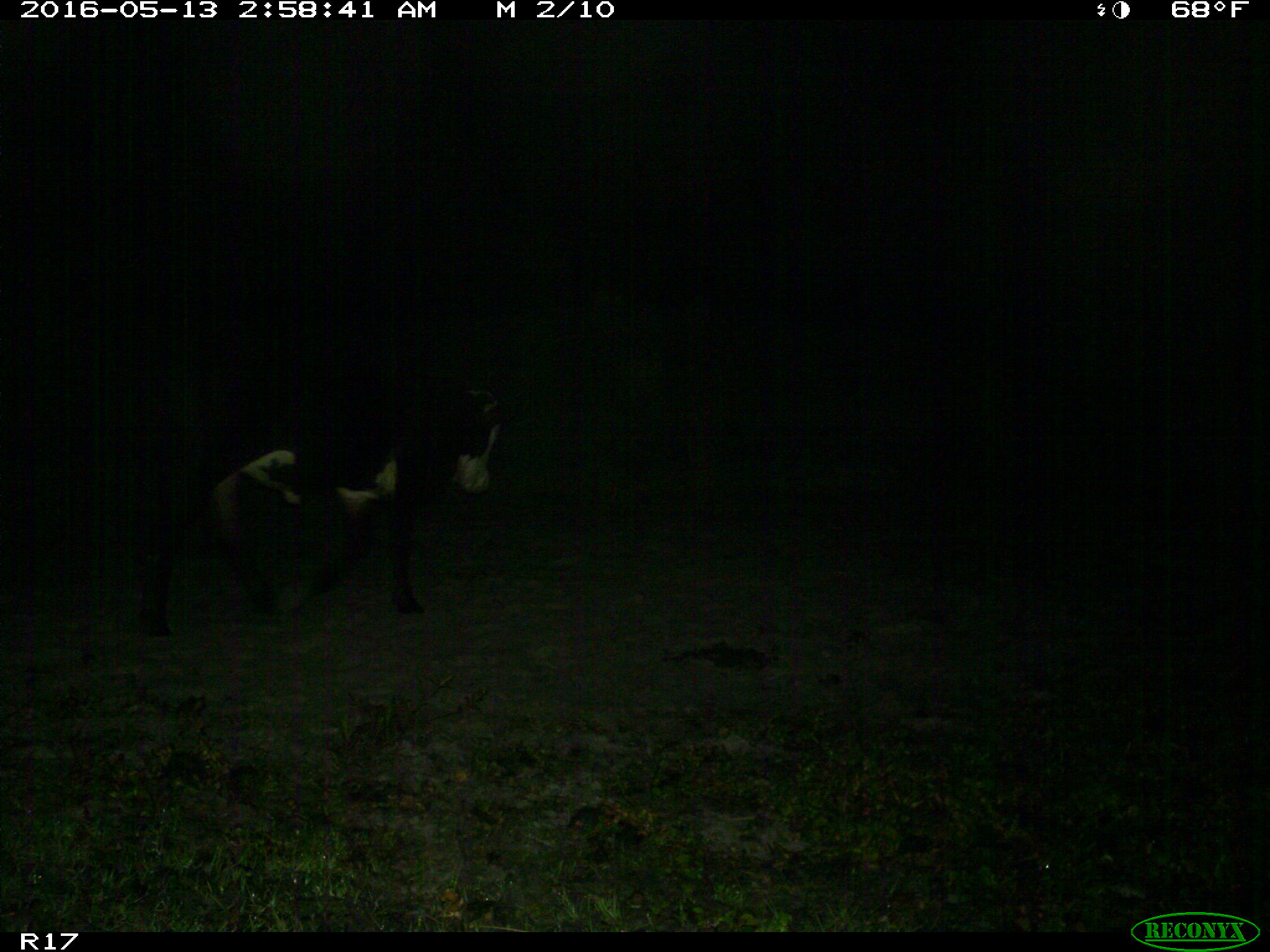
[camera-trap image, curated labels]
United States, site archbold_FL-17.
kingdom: Animalia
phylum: Chordata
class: Mammalia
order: Artiodactyla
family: Bovidae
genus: Bos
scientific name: Bos taurus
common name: domestic cow